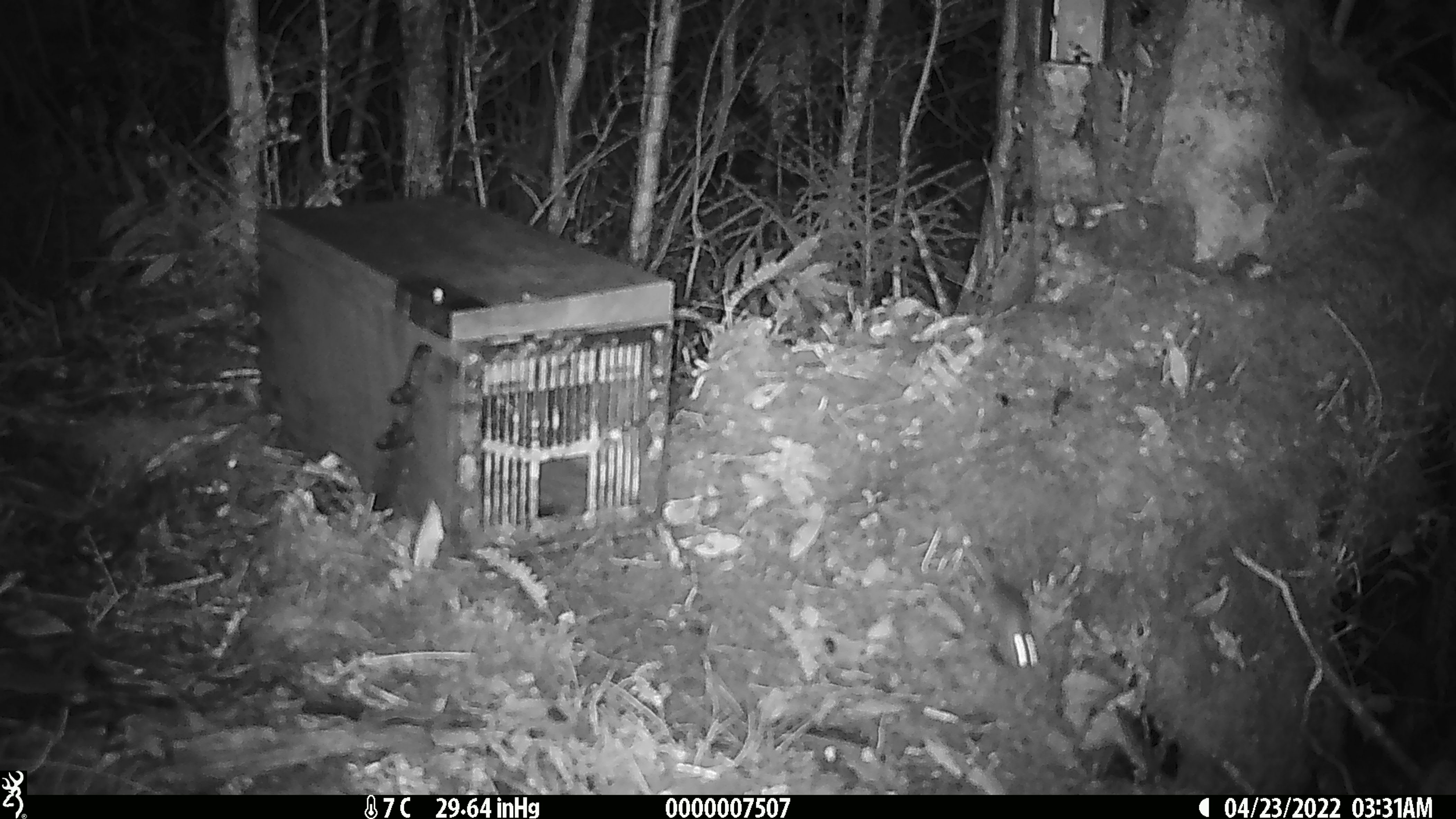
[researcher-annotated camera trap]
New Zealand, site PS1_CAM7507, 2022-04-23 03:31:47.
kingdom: Animalia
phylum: Chordata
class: Mammalia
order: Rodentia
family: Muridae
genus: Mus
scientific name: Mus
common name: mouse